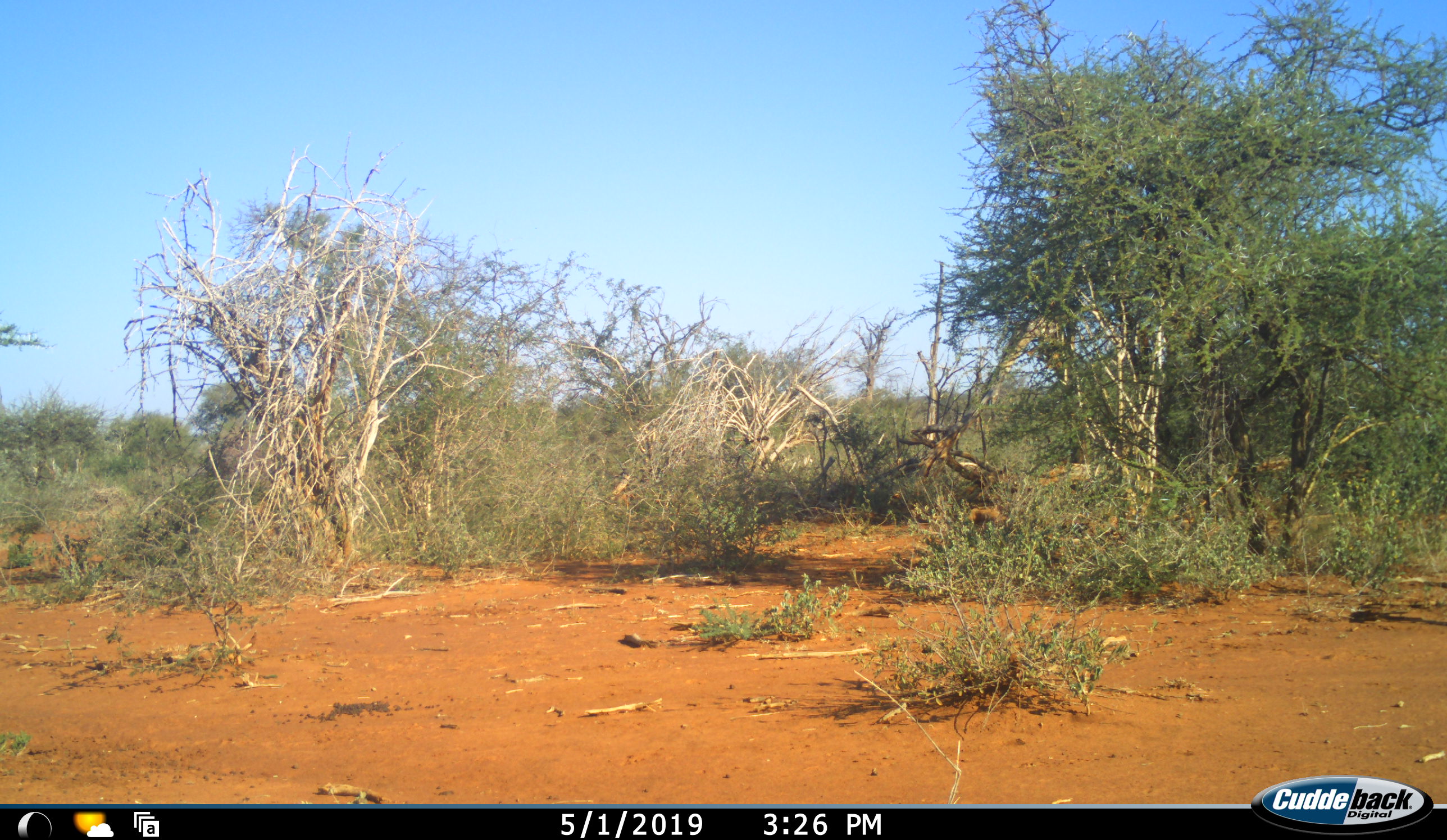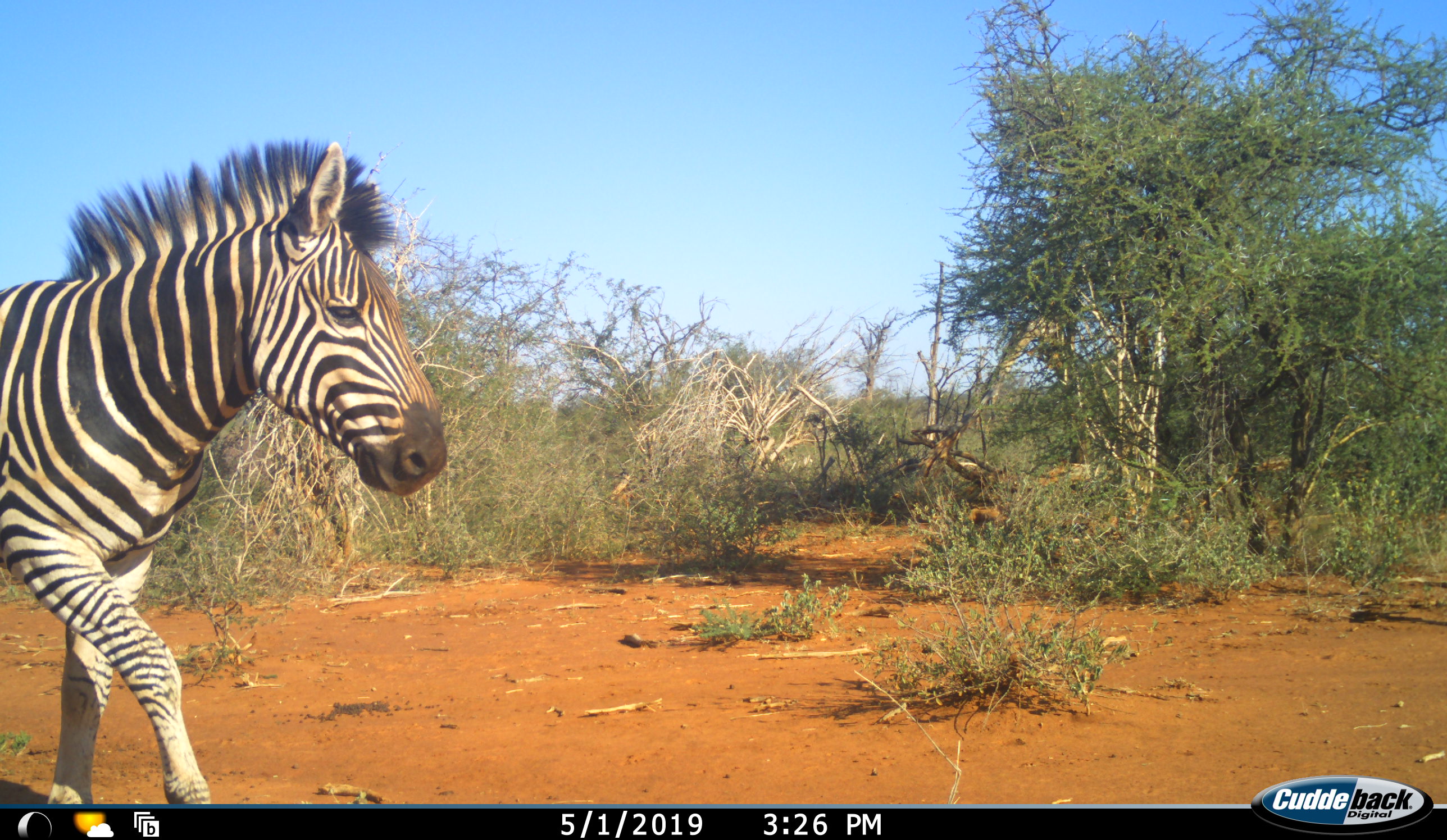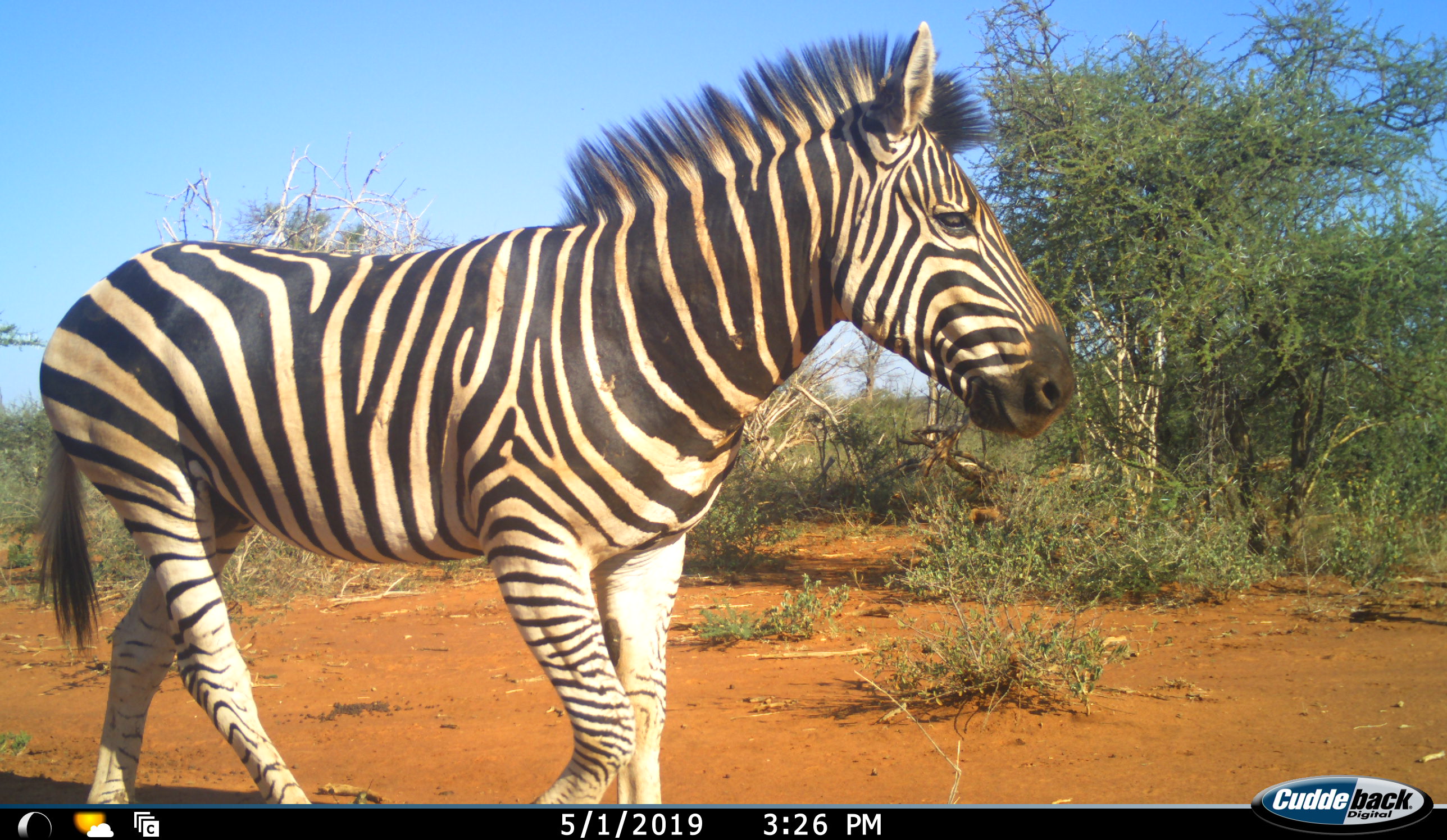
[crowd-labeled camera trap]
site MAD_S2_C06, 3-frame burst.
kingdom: Animalia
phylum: Chordata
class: Mammalia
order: Perissodactyla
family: Equidae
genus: Equus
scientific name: Equus quagga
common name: plains zebra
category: zebraplains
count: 1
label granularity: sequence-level